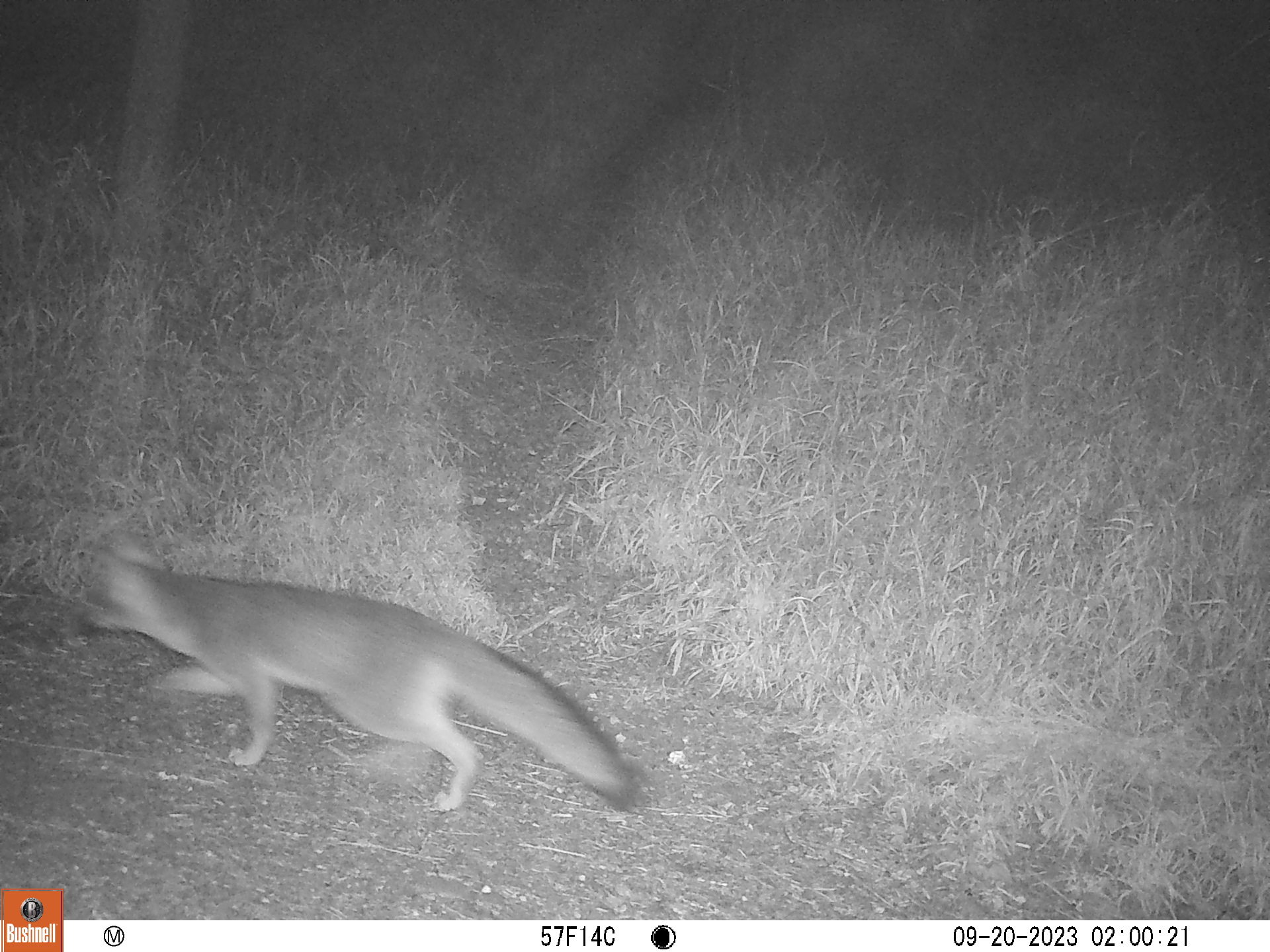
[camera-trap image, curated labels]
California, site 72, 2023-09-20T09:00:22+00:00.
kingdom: Animalia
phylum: Chordata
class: Mammalia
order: Carnivora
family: Canidae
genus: Urocyon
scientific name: Urocyon cinereoargenteus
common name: gray fox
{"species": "gray fox (Urocyon cinereoargenteus)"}